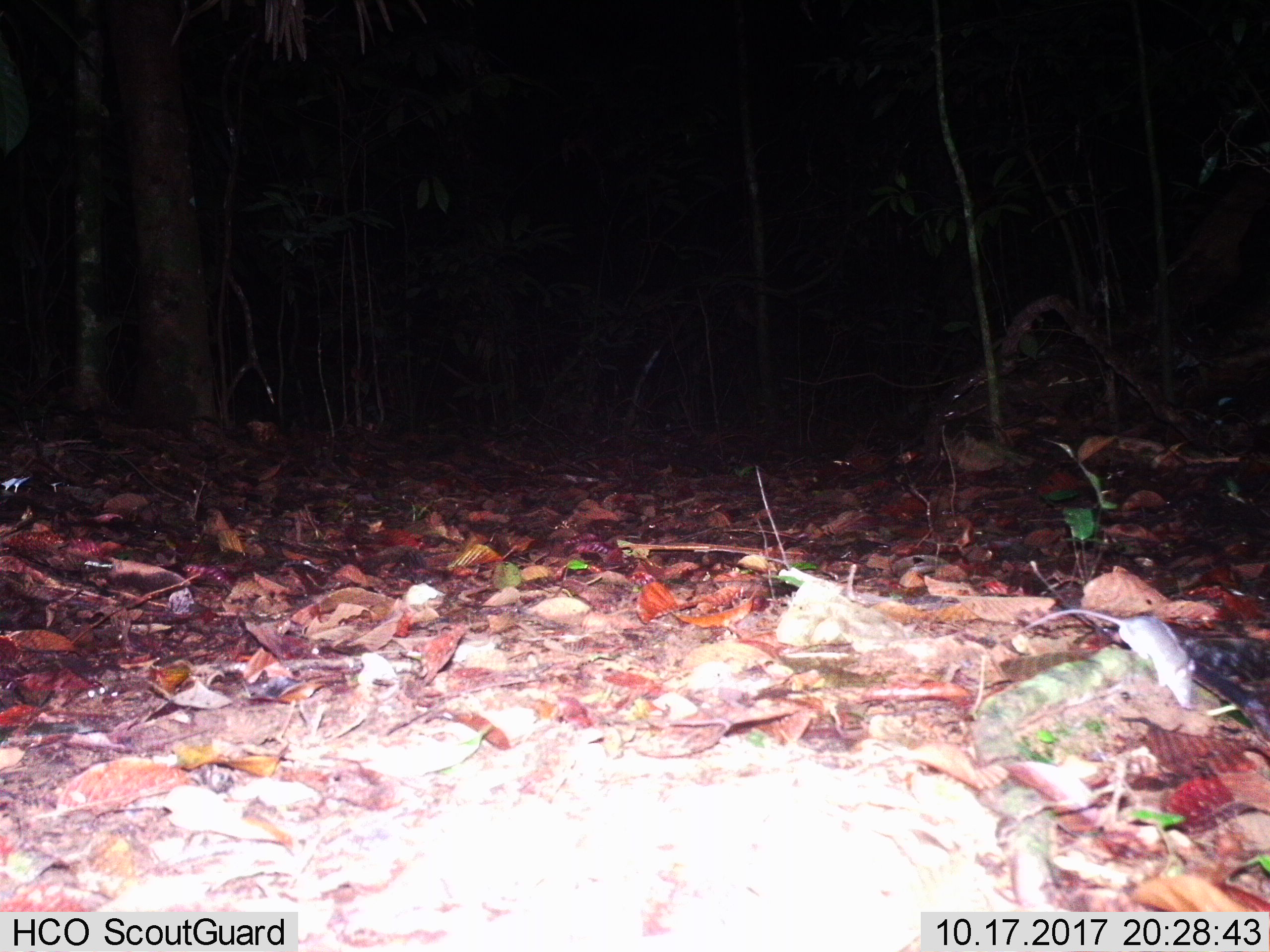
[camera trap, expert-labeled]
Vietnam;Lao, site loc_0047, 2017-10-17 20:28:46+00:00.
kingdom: Animalia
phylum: Chordata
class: Mammalia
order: Rodentia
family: Muridae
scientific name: Muridae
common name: old-world mice and rats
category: unidentified murid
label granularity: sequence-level